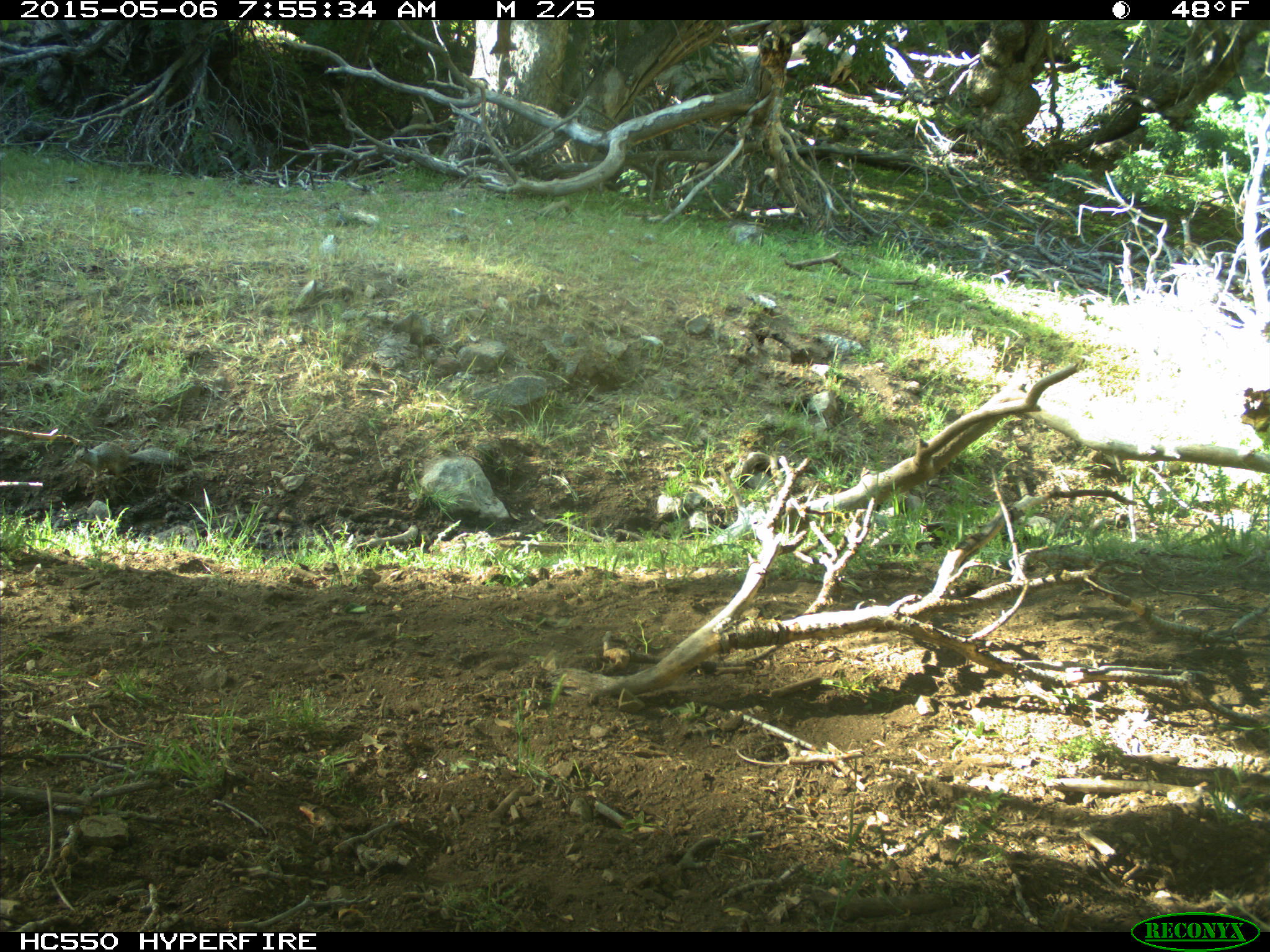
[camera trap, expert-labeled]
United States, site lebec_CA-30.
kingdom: Animalia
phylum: Chordata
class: Mammalia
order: Rodentia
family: Sciuridae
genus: Otospermophilus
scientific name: Otospermophilus beecheyi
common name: california ground squirrel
Otospermophilus beecheyi (california ground squirrel).